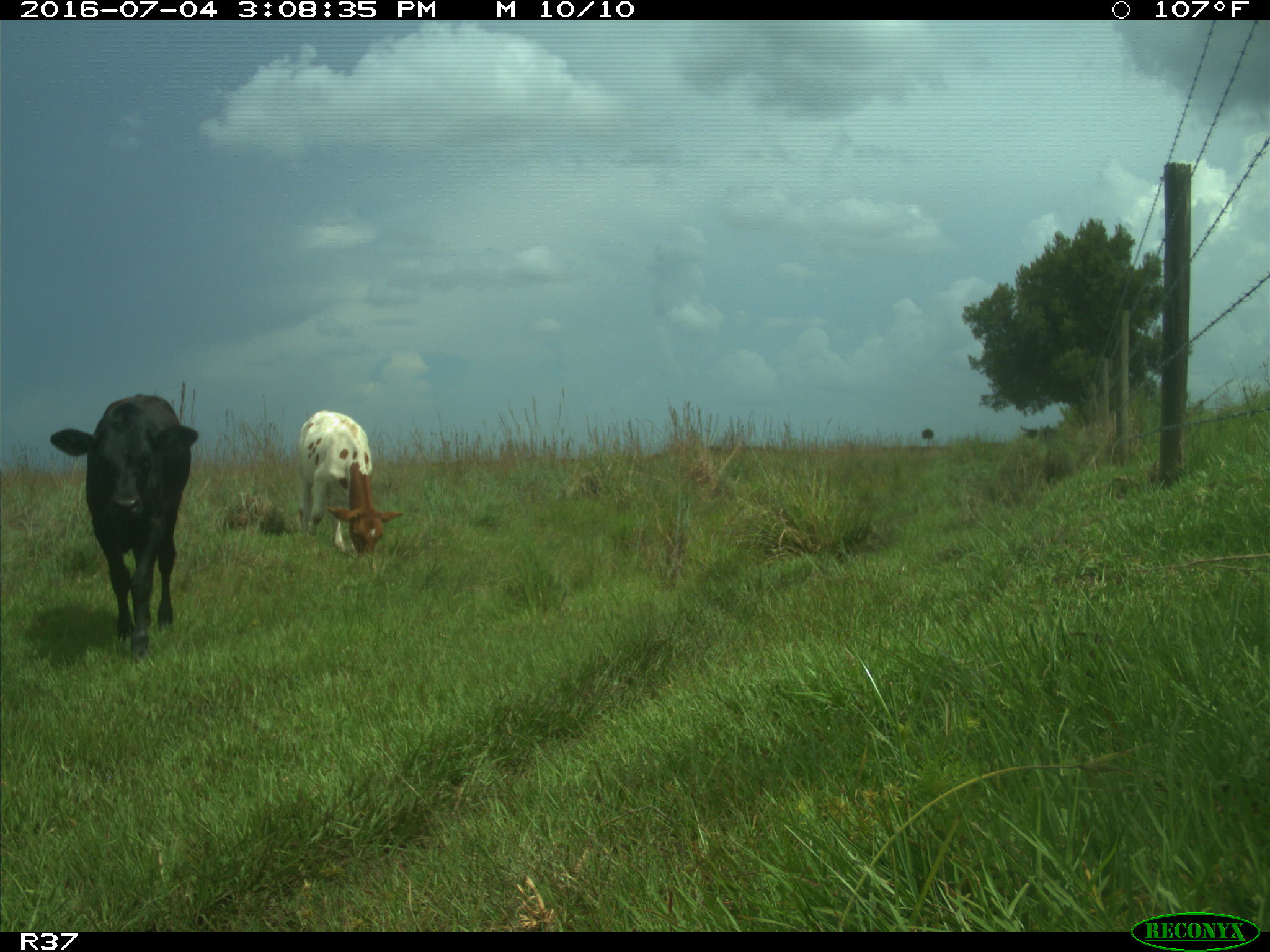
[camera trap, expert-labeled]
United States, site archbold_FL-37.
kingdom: Animalia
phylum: Chordata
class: Mammalia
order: Artiodactyla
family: Bovidae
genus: Bos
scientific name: Bos taurus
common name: domestic cow